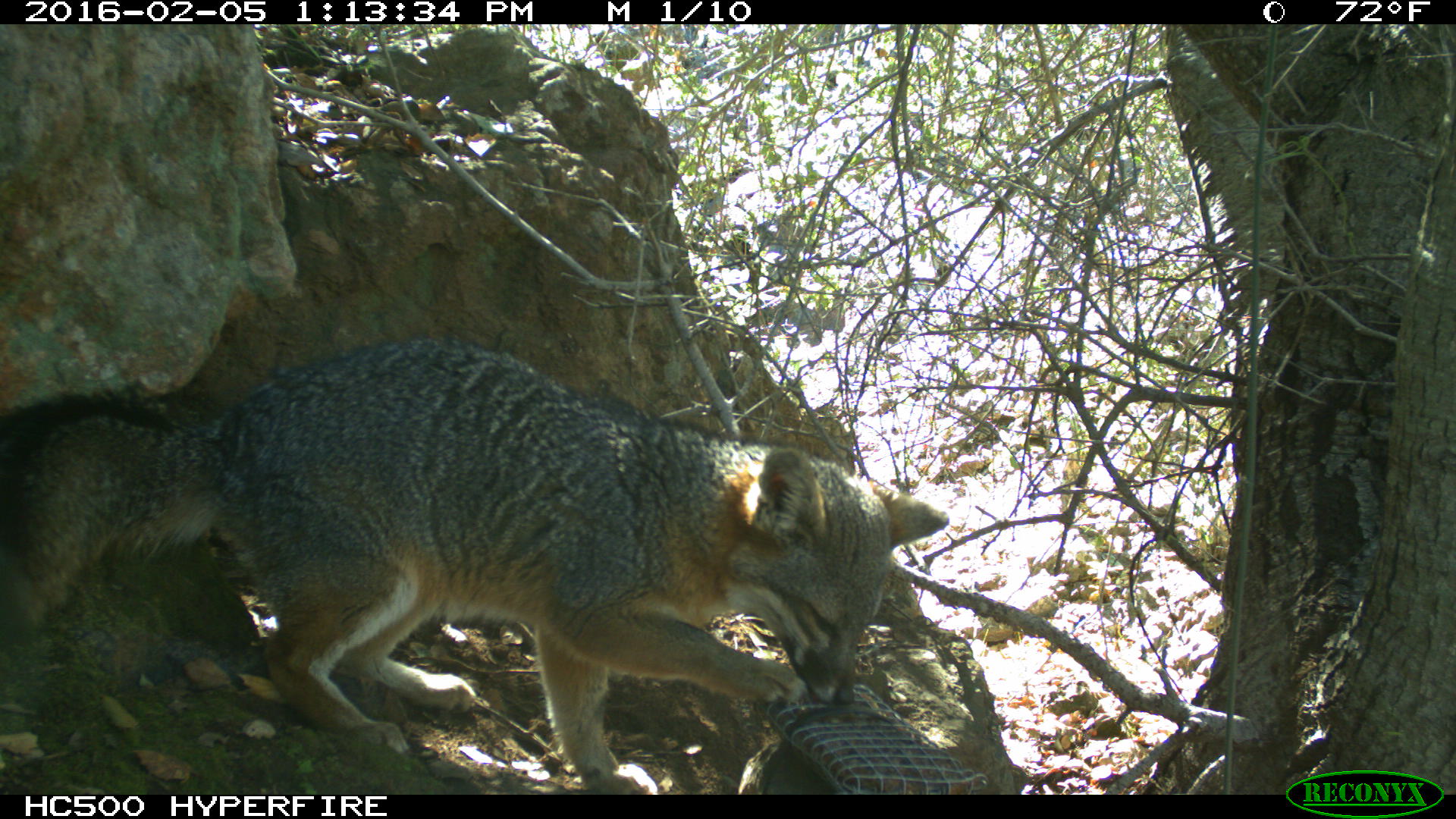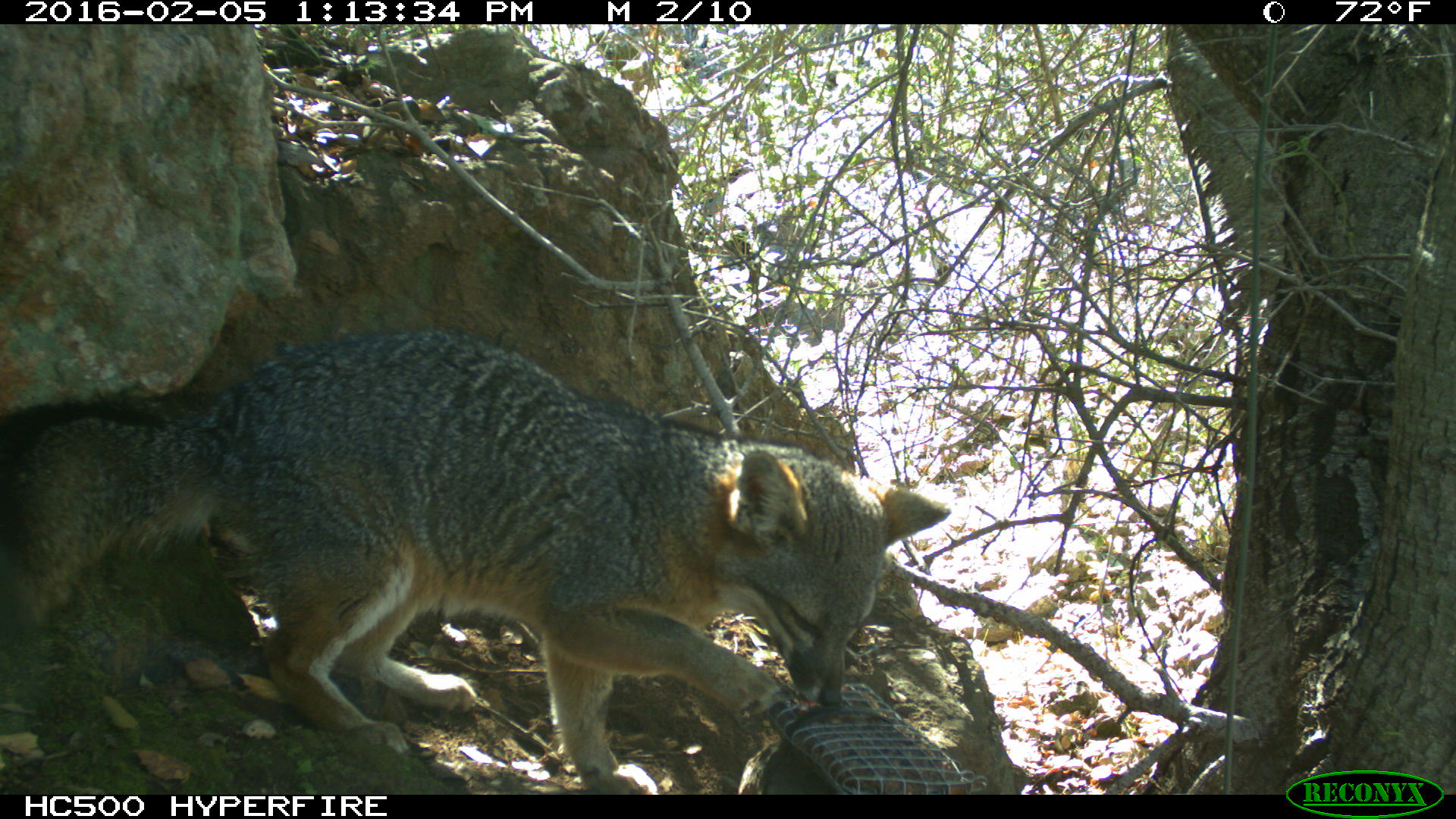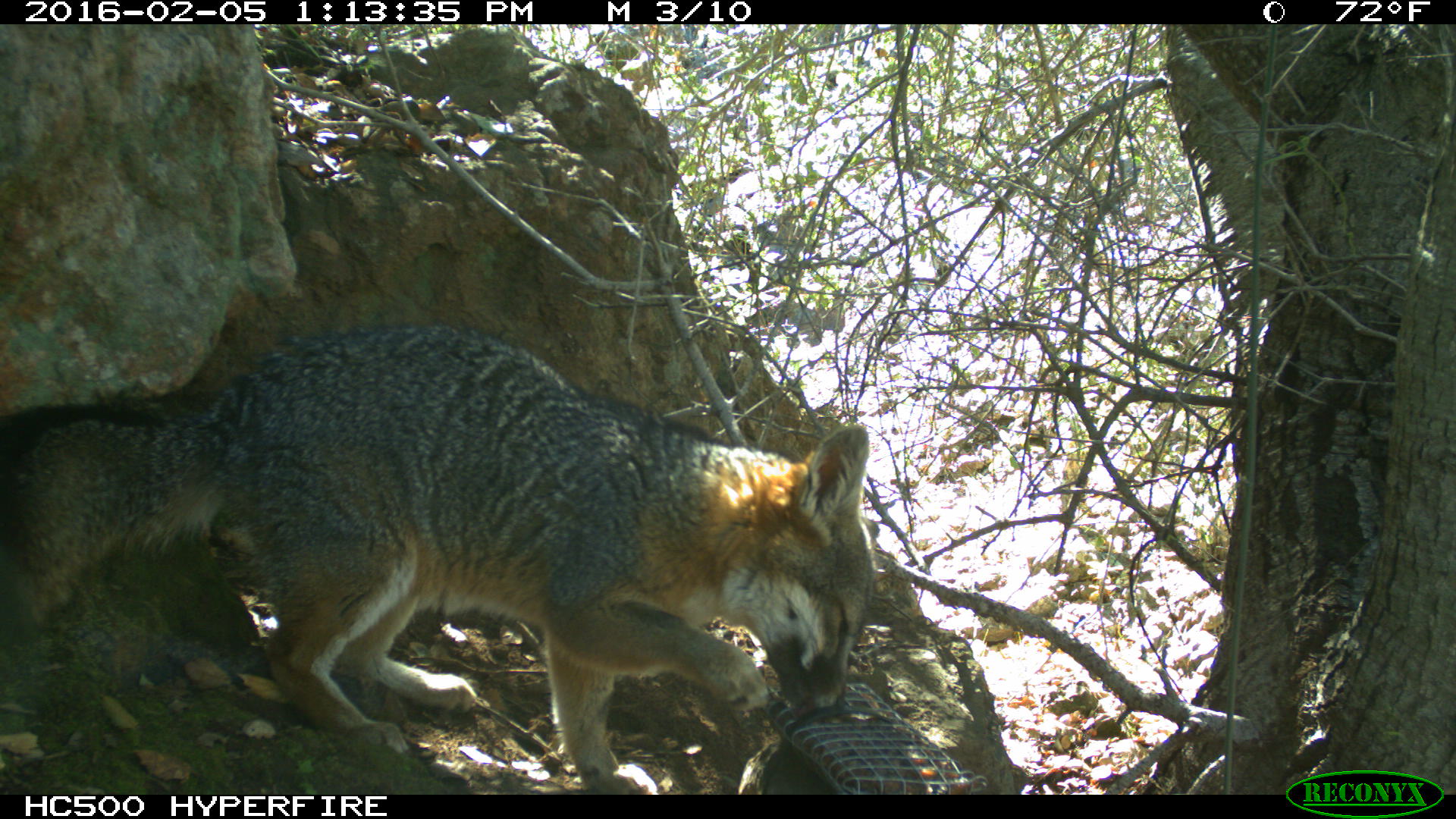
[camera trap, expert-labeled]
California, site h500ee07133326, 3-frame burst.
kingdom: Animalia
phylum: Chordata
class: Mammalia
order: Carnivora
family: Canidae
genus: Urocyon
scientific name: Urocyon littoralis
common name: island fox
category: fox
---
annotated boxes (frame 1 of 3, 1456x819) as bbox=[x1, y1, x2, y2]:
fox: bbox=[0, 337, 949, 795]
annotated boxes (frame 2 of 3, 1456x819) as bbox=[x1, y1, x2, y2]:
fox: bbox=[0, 328, 952, 792]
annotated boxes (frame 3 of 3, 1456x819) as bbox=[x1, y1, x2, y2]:
fox: bbox=[0, 321, 878, 794]